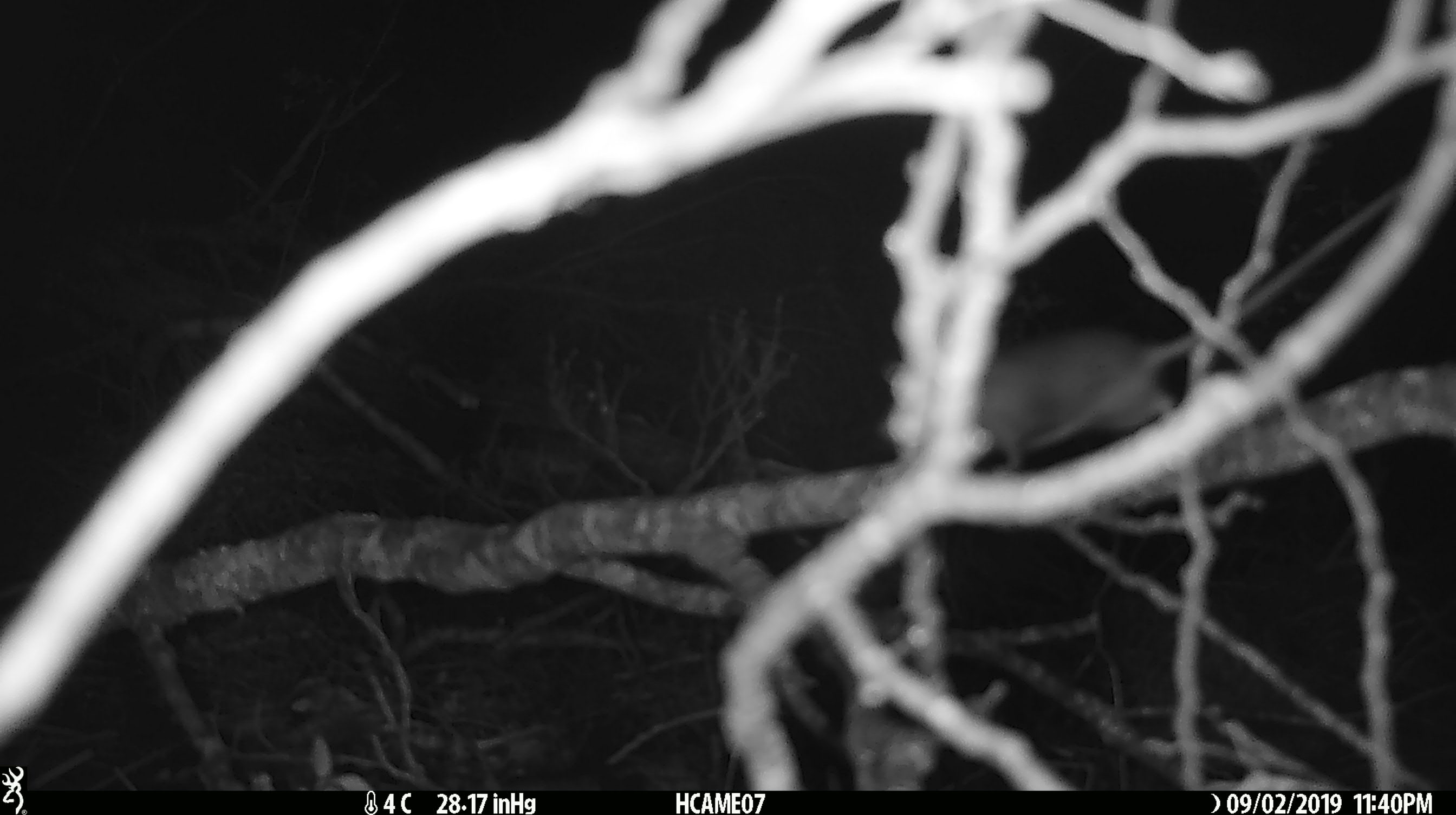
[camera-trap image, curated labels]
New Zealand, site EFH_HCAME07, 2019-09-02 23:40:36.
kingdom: Animalia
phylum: Chordata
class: Mammalia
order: Rodentia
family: Muridae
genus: Mus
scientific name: Mus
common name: mouse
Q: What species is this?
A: Mouse (Mus).